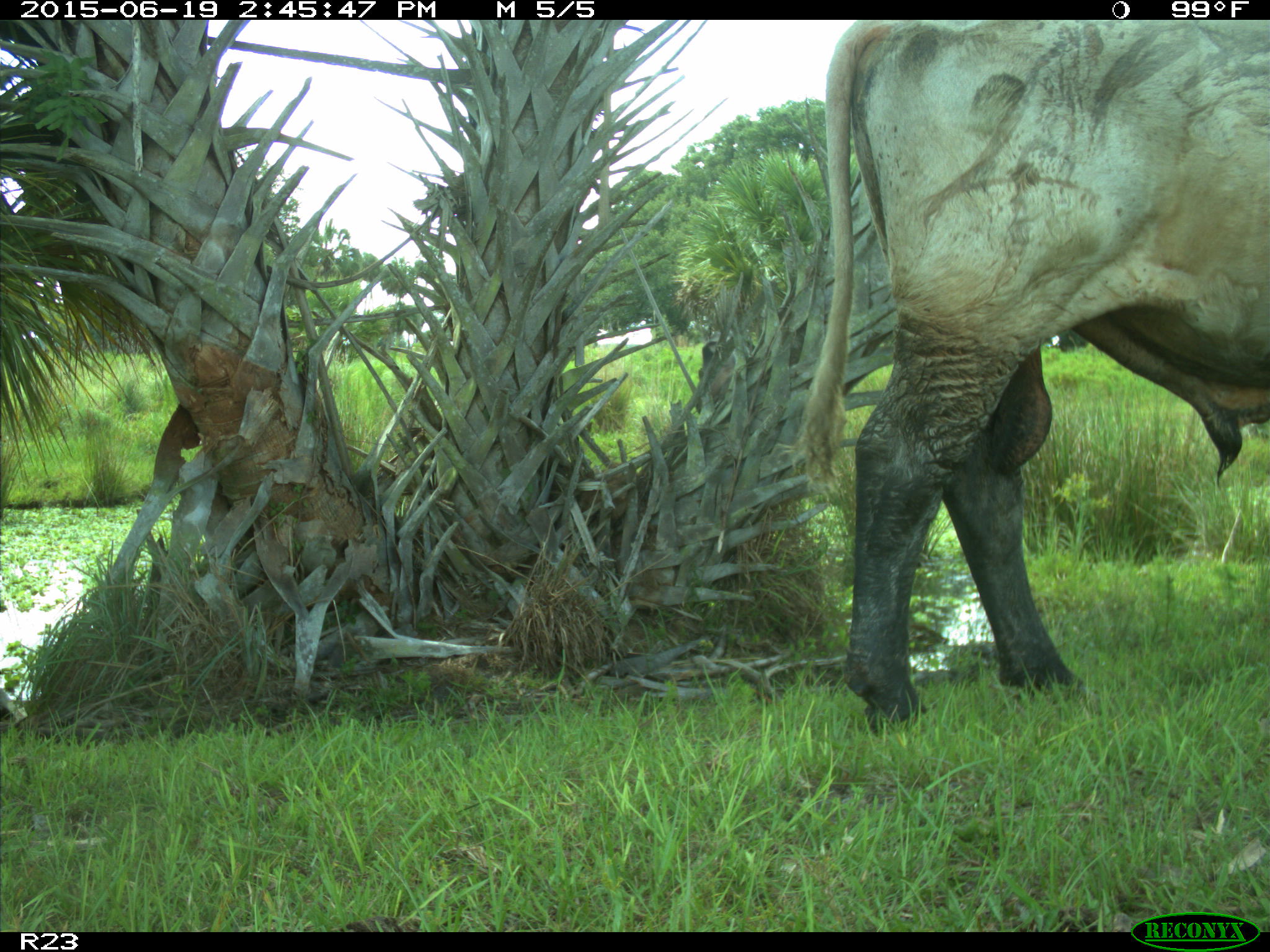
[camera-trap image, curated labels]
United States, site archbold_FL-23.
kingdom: Animalia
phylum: Chordata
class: Mammalia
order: Artiodactyla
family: Bovidae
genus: Bos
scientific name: Bos taurus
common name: domestic cow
Bos taurus (domestic cow).